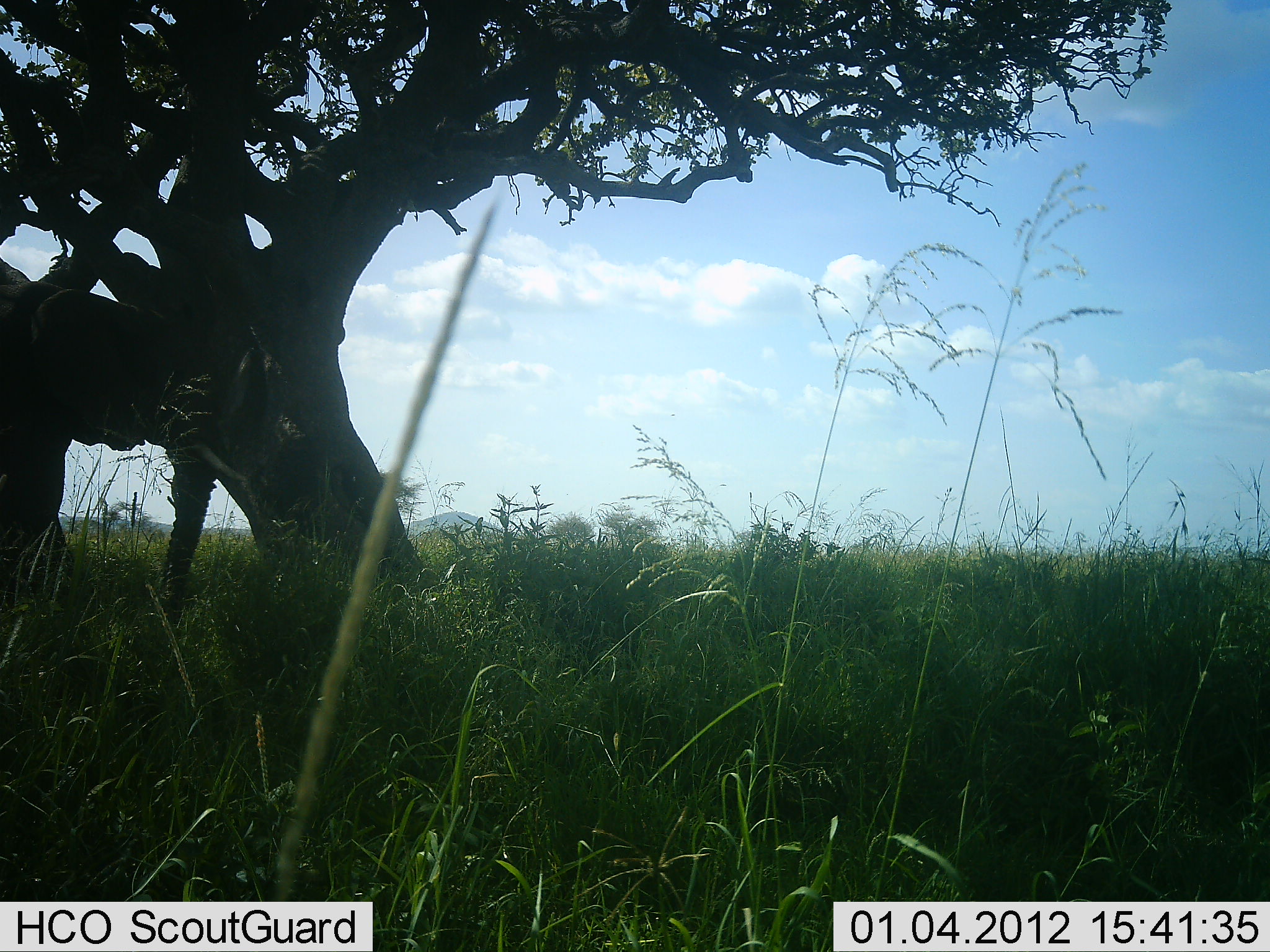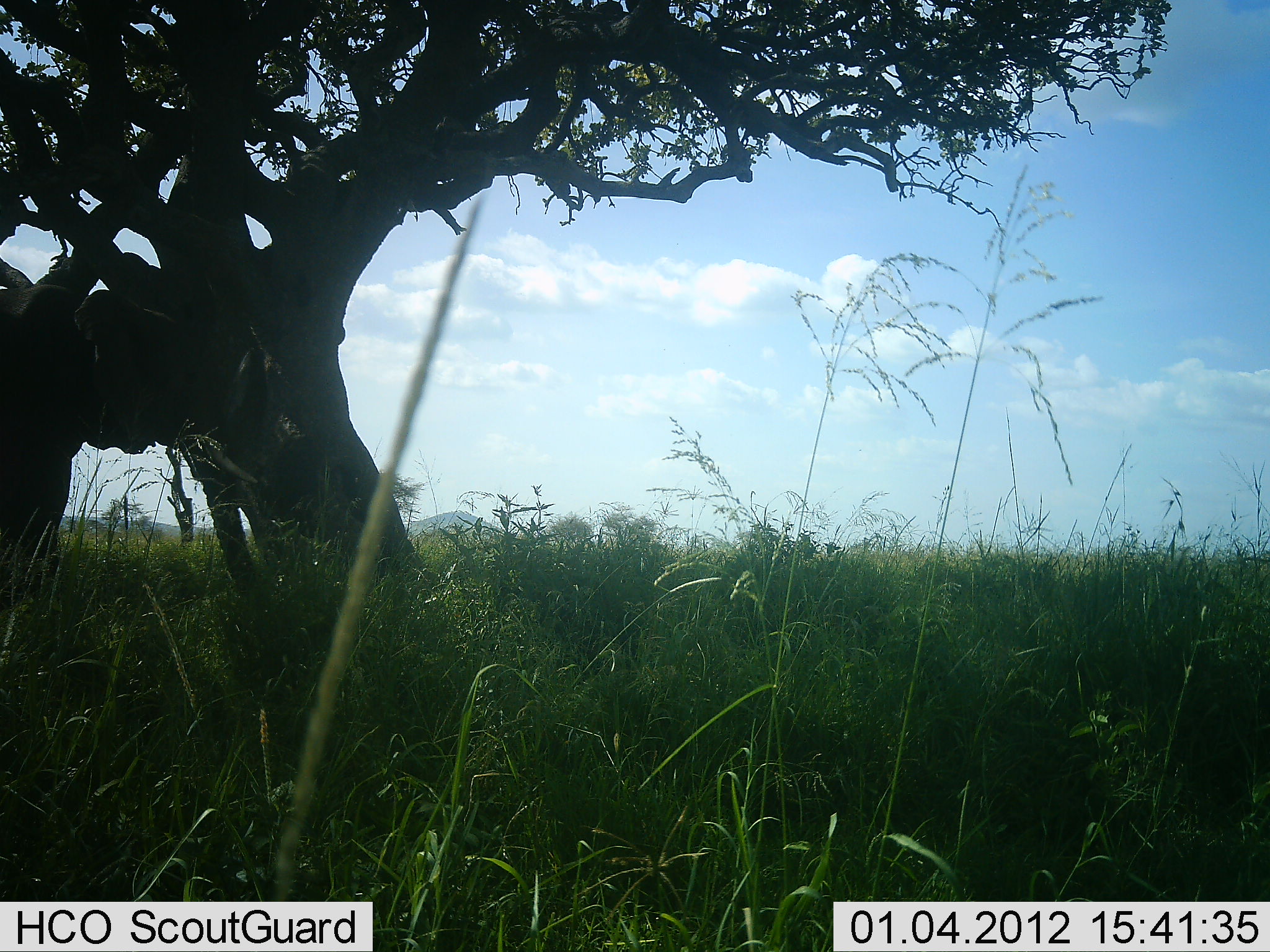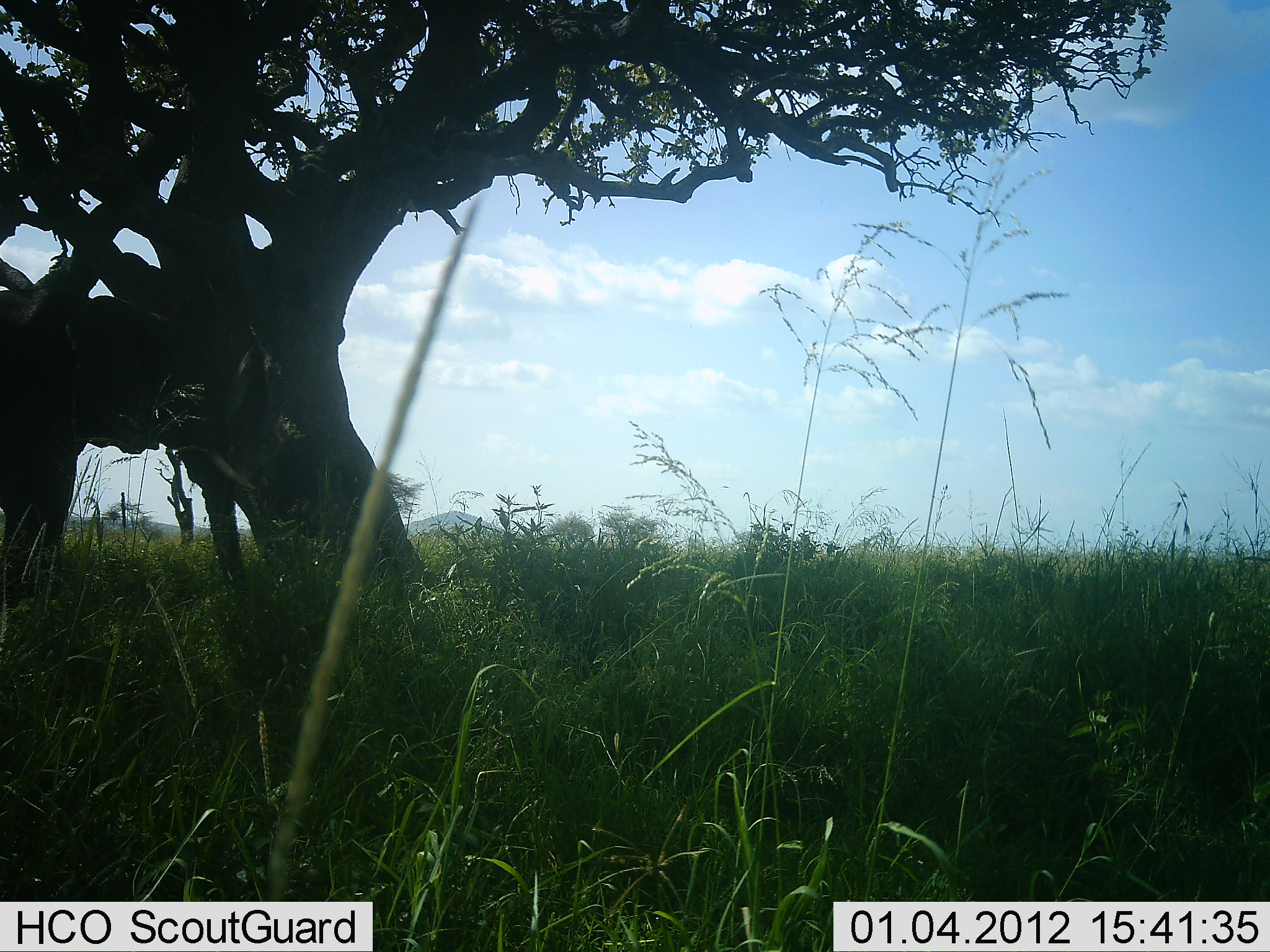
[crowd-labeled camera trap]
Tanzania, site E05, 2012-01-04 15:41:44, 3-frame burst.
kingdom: Animalia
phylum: Chordata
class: Mammalia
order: Proboscidea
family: Elephantidae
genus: Loxodonta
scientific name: Loxodonta africana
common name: african bush elephant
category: elephant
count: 1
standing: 86%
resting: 7%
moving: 7%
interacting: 0%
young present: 0%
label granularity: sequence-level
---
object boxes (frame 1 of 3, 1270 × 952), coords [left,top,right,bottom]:
animal: [0,257,234,665]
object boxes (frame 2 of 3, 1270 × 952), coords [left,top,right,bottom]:
animal: [0,283,277,697]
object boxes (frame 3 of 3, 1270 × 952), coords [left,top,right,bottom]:
animal: [0,292,261,706]